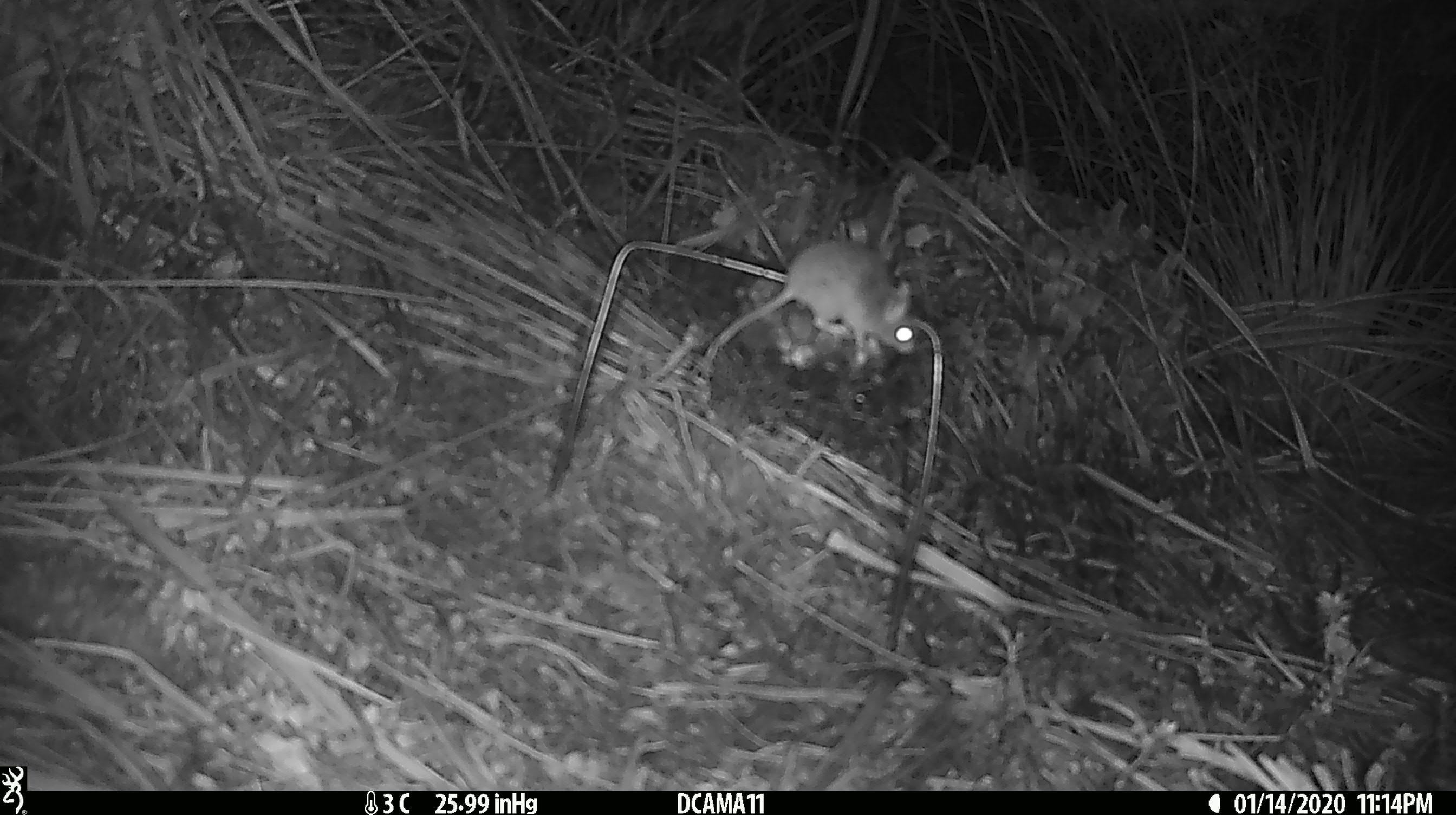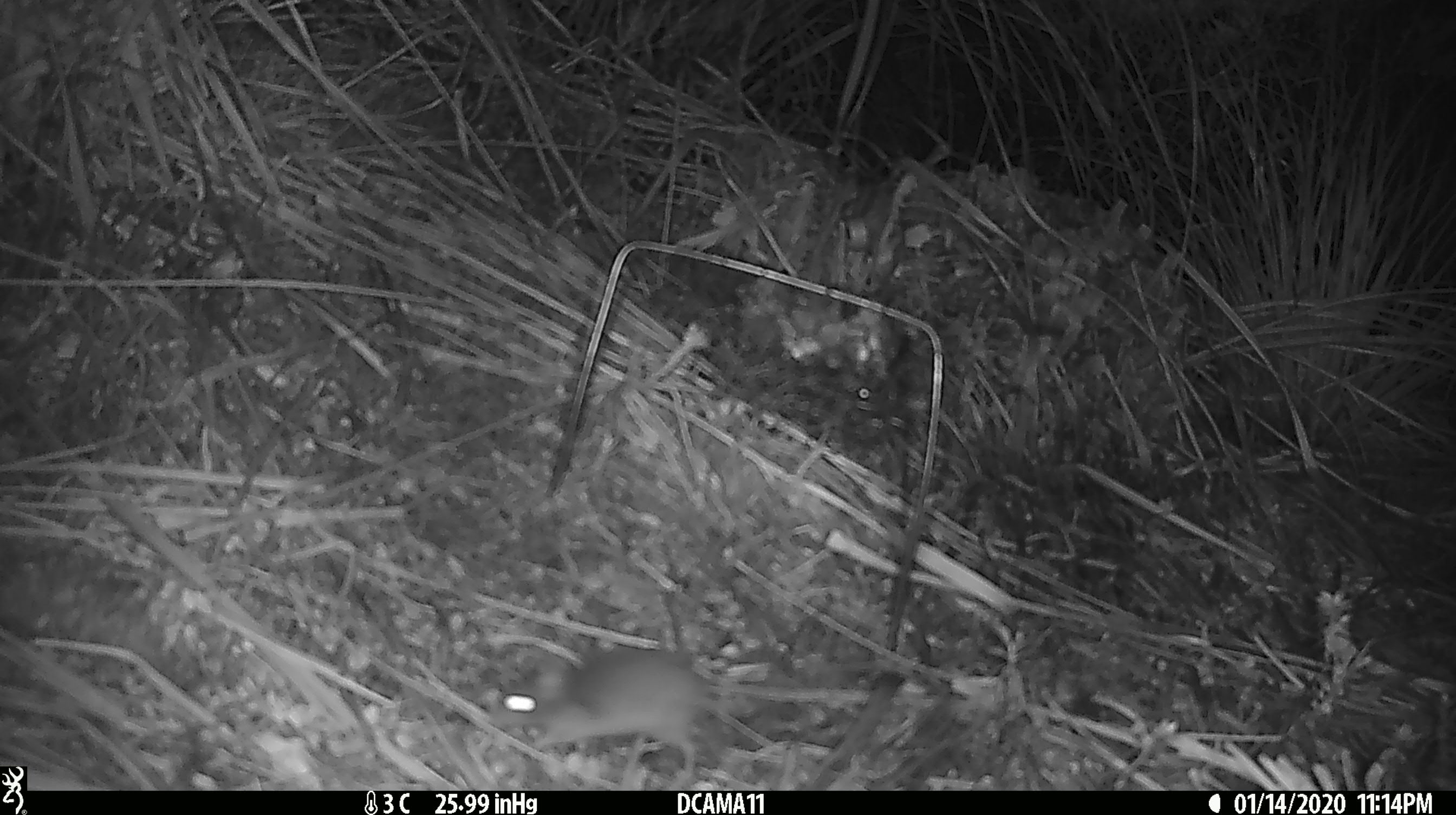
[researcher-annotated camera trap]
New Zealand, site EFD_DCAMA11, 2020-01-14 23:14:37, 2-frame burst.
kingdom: Animalia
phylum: Chordata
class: Mammalia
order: Rodentia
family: Muridae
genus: Mus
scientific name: Mus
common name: mouse